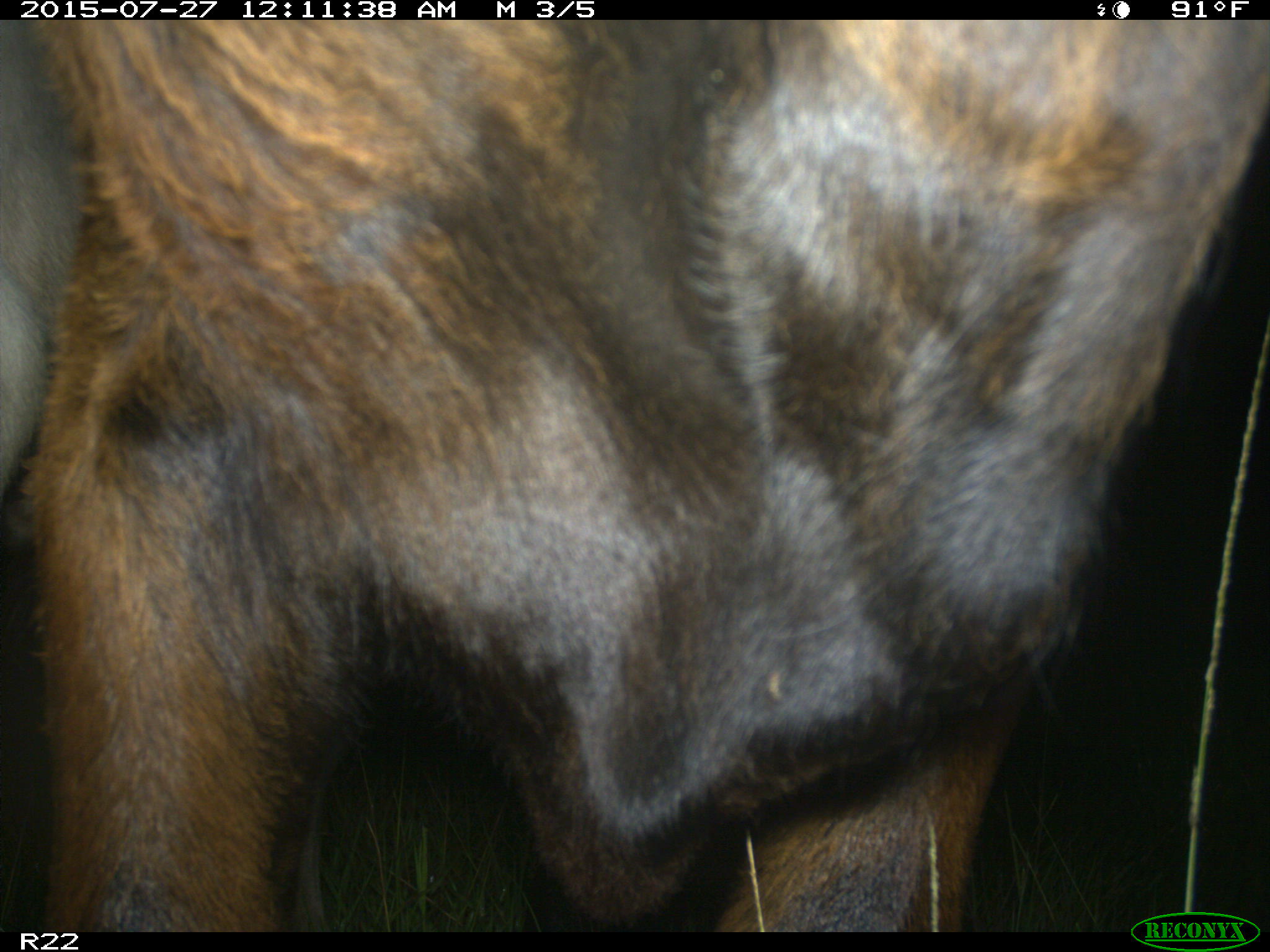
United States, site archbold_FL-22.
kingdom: Animalia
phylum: Chordata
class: Mammalia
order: Artiodactyla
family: Bovidae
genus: Bos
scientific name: Bos taurus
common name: domestic cow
Bos taurus (domestic cow).